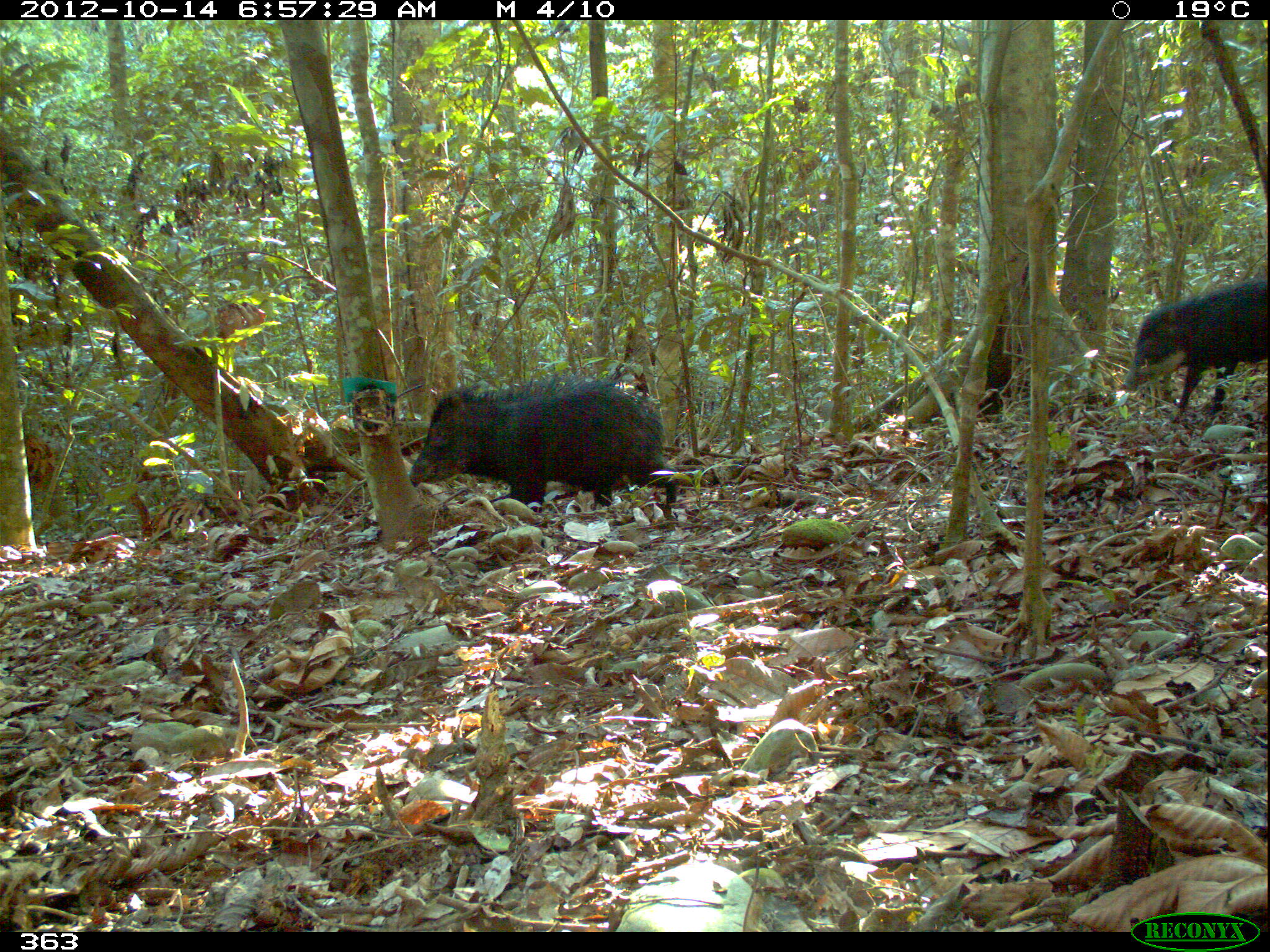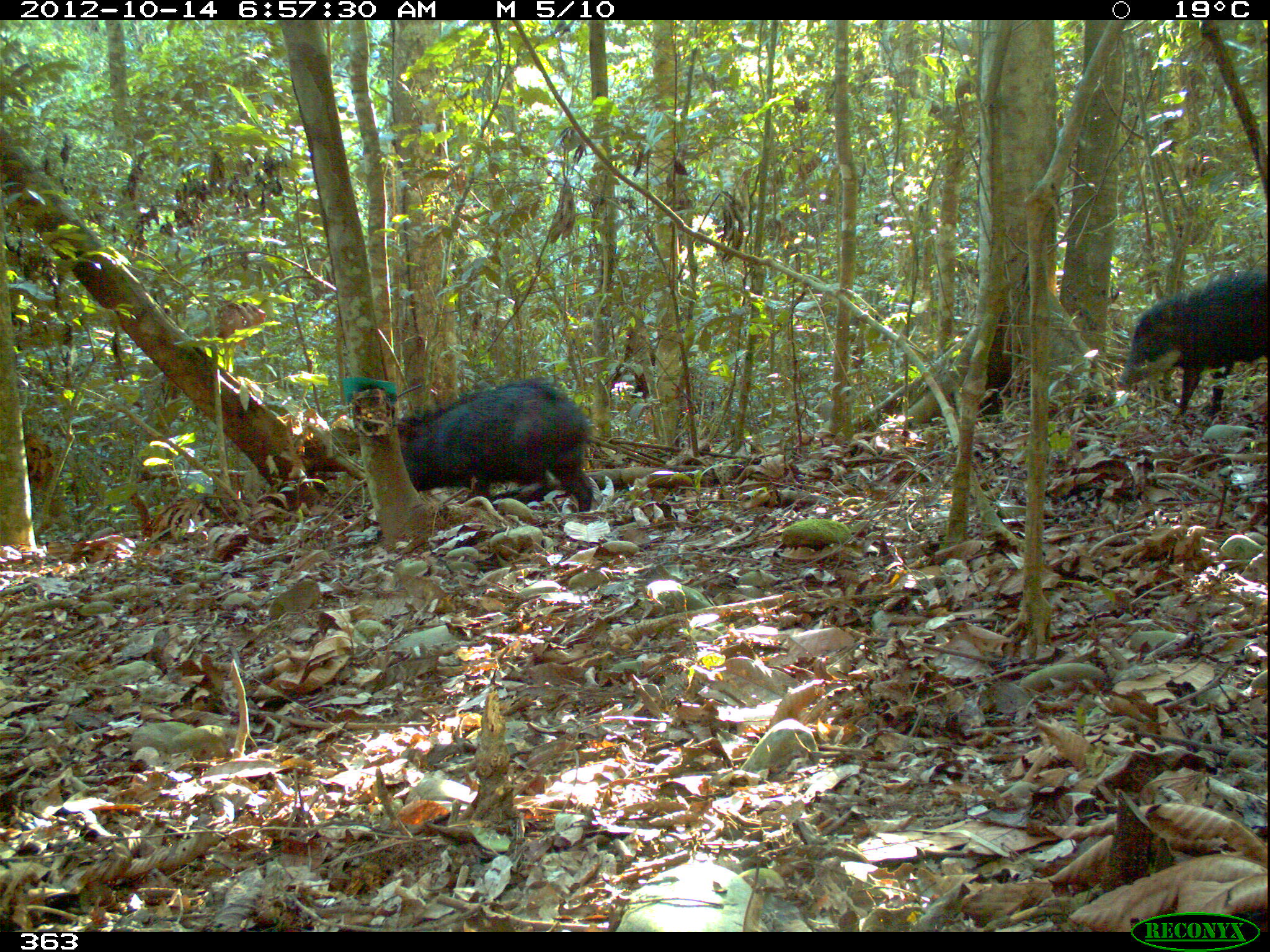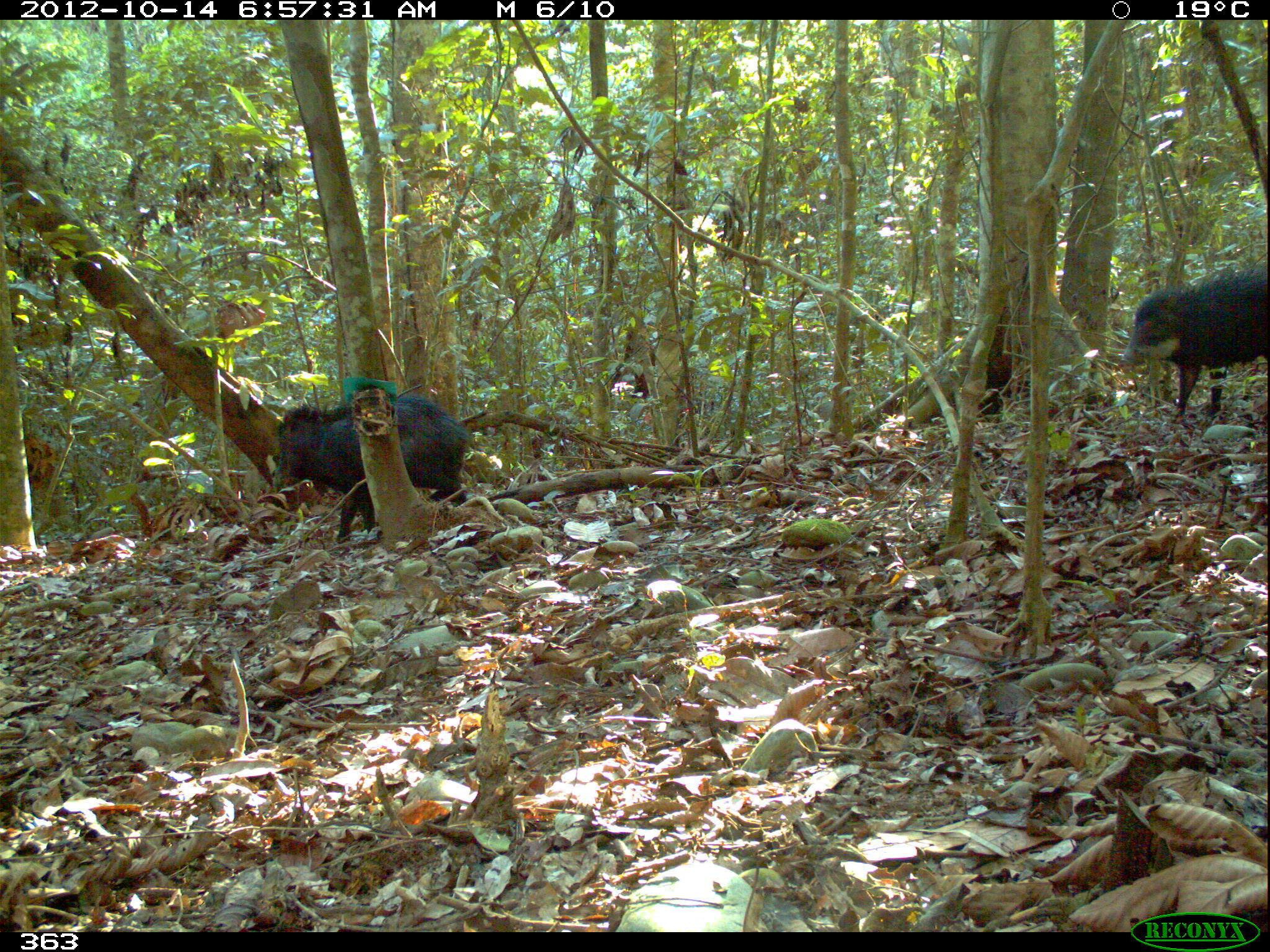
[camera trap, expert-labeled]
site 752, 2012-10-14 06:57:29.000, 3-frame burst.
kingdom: Animalia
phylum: Chordata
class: Mammalia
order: Artiodactyla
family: Tayassuidae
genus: Tayassu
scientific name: Tayassu pecari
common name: white-lipped peccary